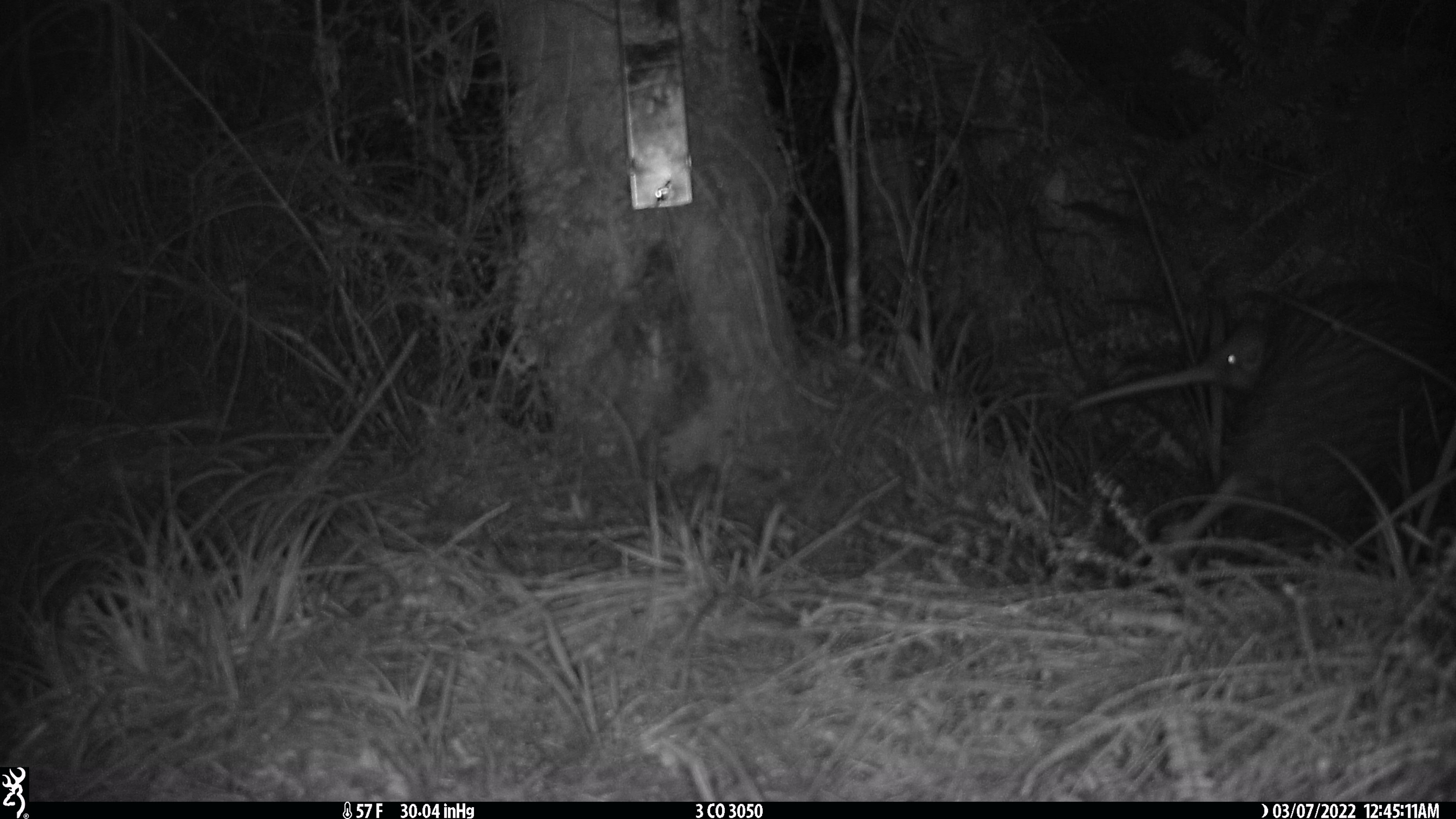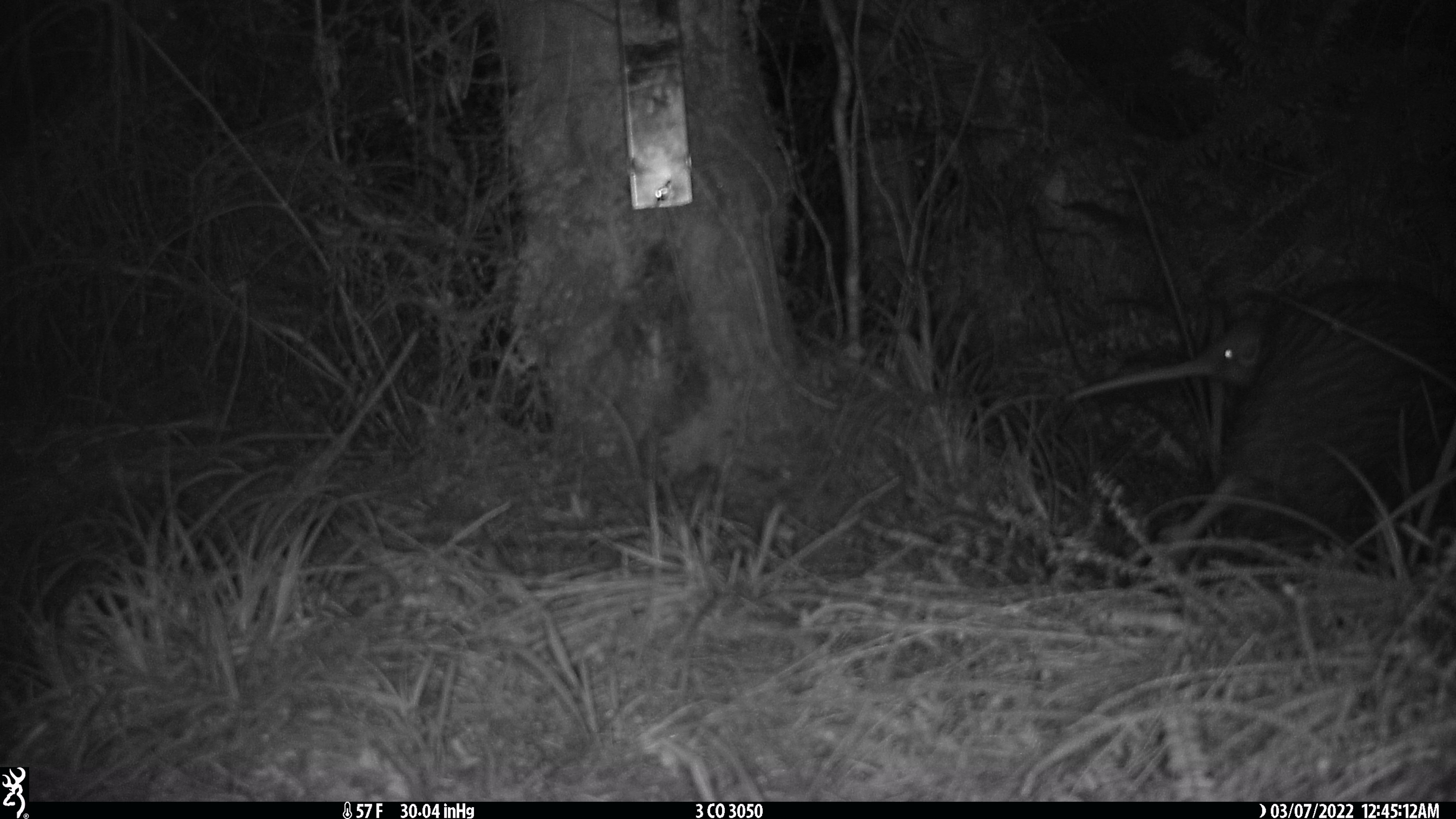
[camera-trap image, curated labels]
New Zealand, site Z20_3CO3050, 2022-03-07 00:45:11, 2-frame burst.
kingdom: Animalia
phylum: Chordata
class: Aves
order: Apterygiformes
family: Apterygidae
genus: Apteryx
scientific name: Apteryx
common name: kiwi